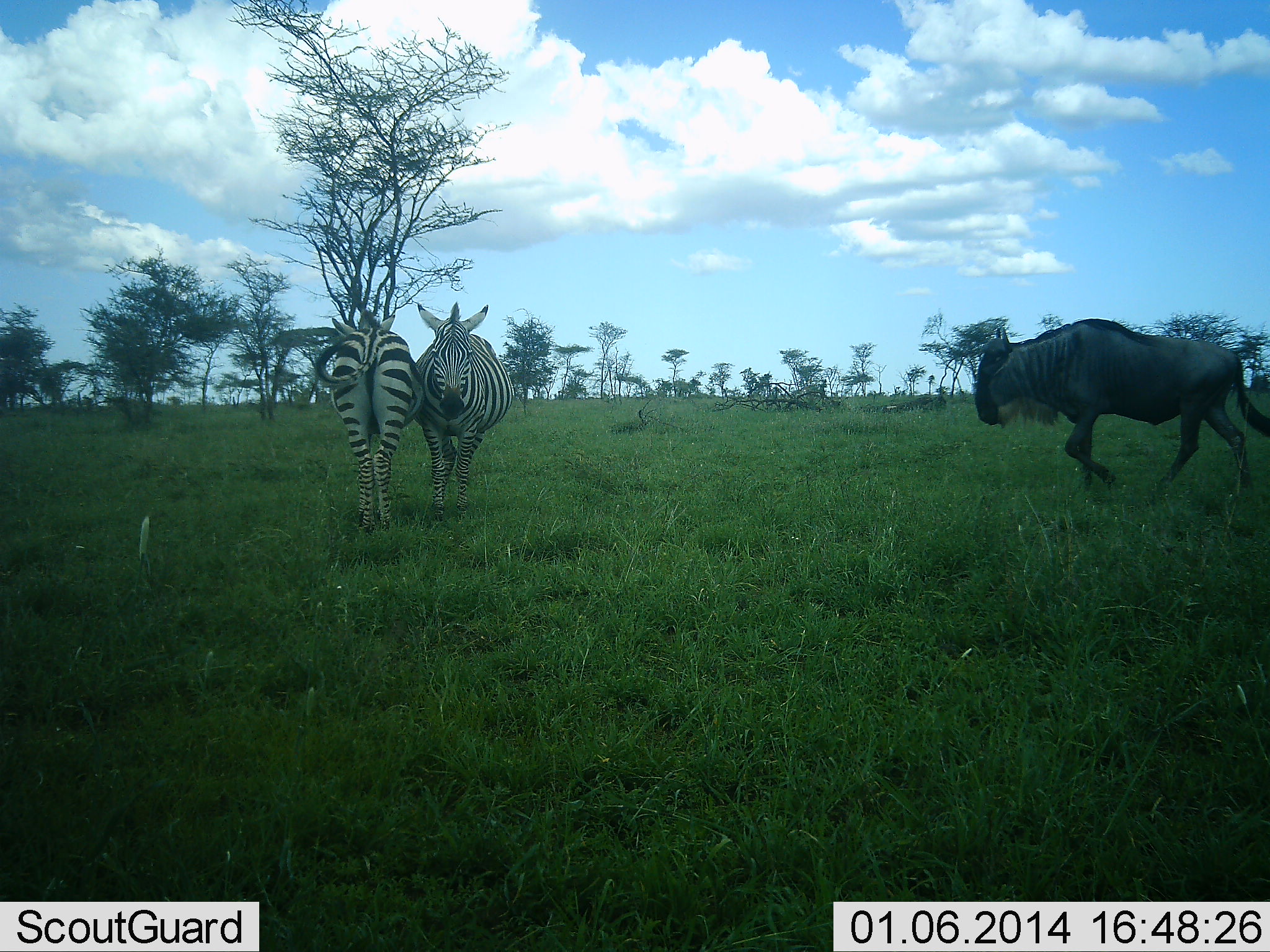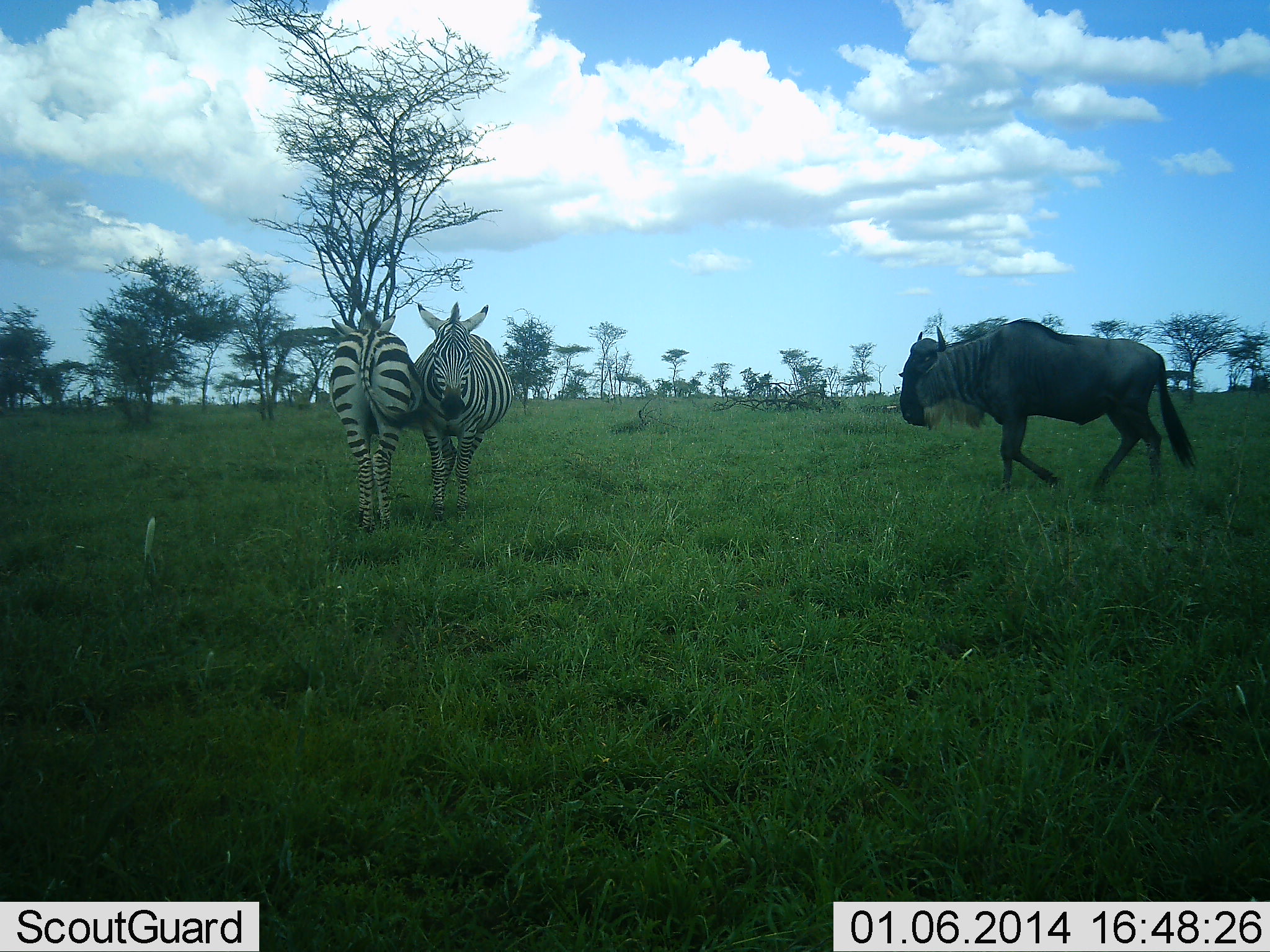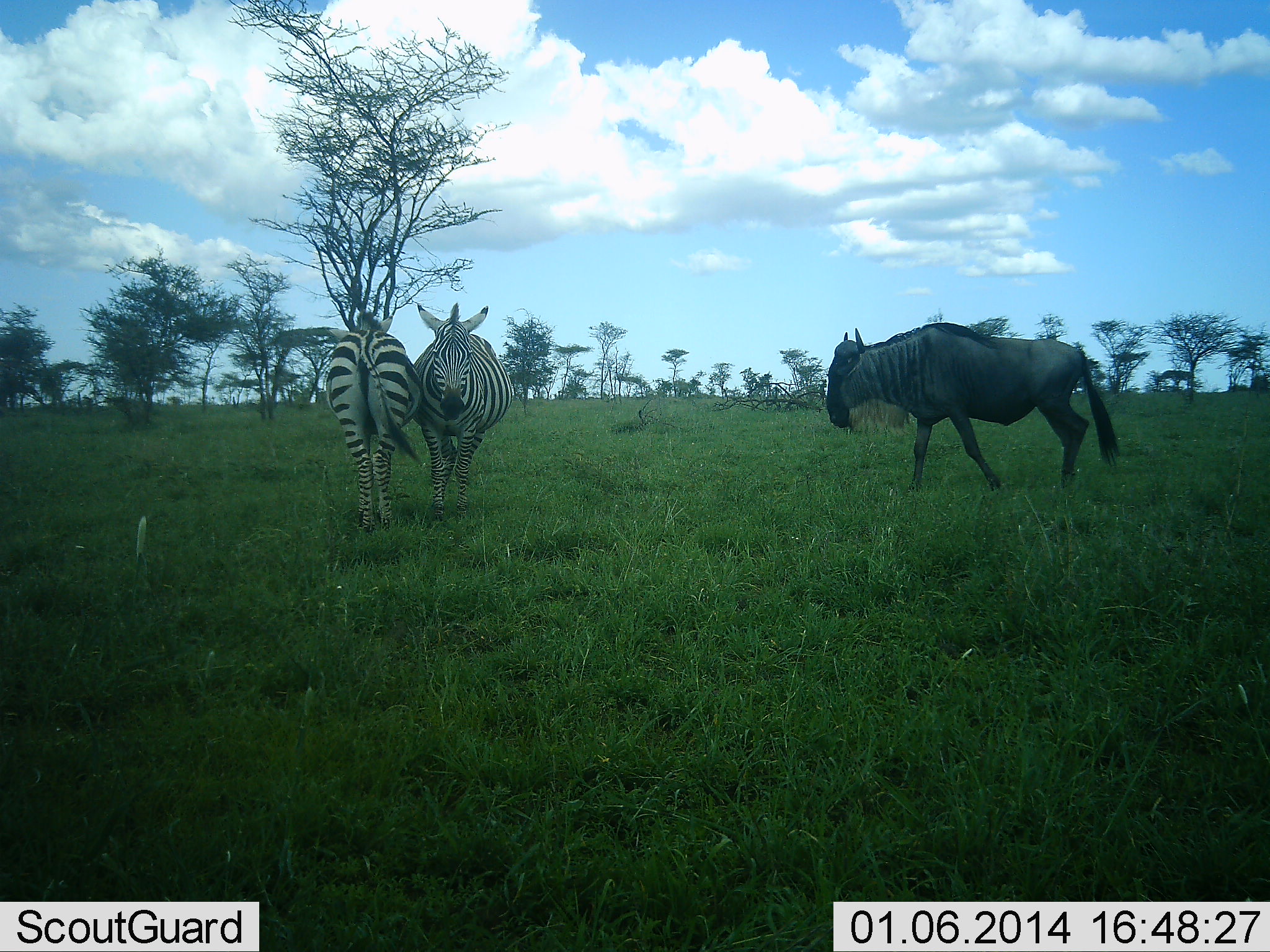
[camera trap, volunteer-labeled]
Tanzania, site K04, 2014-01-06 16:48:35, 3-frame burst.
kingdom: Animalia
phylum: Chordata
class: Mammalia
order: Artiodactyla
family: Bovidae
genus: Connochaetes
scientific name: Connochaetes taurinus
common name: blue wildebeest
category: wildebeest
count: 1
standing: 0%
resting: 0%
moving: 90%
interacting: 10%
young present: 0%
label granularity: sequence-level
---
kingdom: Animalia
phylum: Chordata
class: Mammalia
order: Perissodactyla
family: Equidae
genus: Equus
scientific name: Equus quagga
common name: plains zebra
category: zebra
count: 2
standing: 80%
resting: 10%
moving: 0%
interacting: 40%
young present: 0%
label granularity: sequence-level